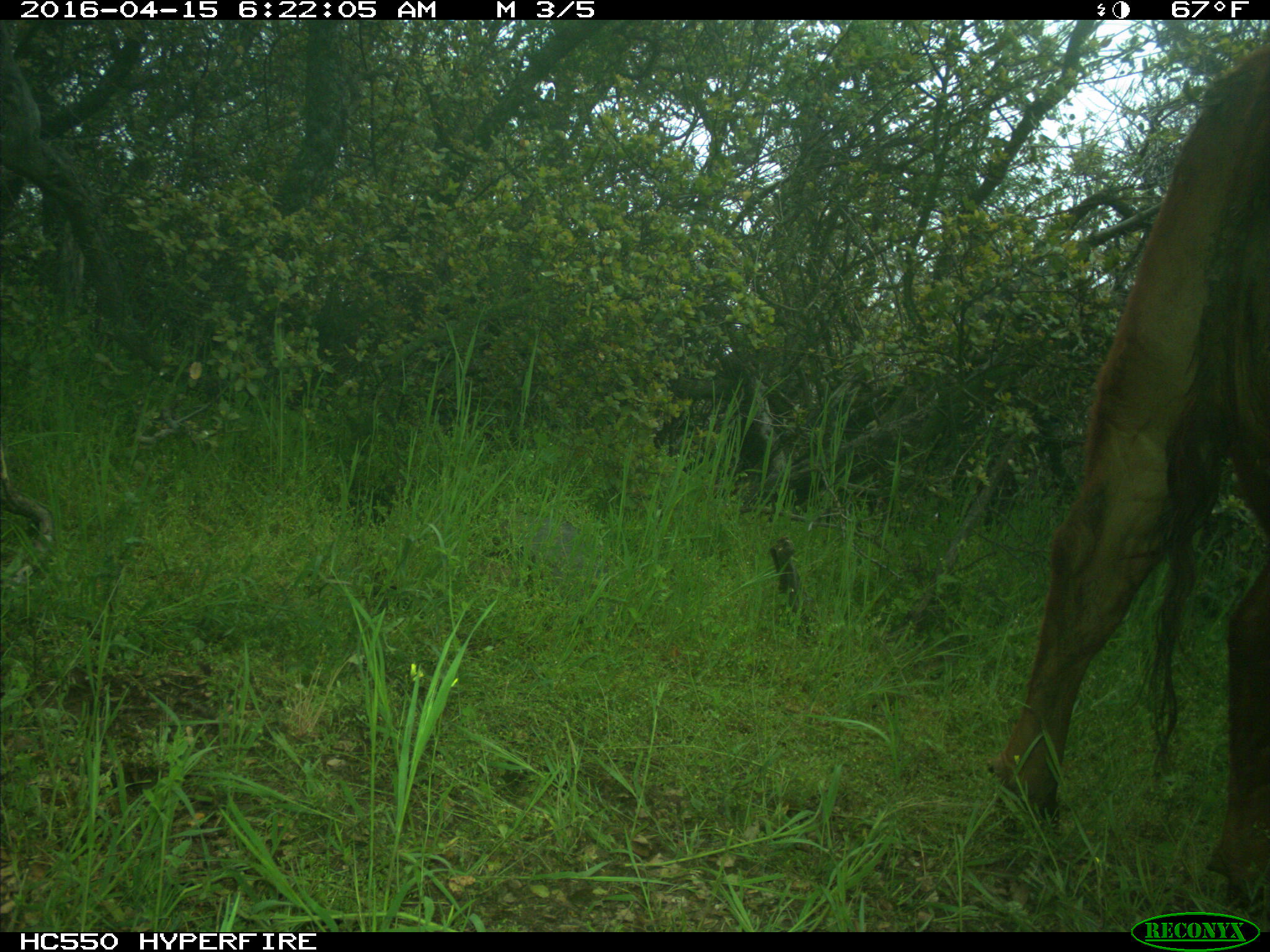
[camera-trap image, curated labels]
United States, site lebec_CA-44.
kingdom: Animalia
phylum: Chordata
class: Mammalia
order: Artiodactyla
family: Bovidae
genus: Bos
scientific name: Bos taurus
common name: domestic cow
Bos taurus (domestic cow).